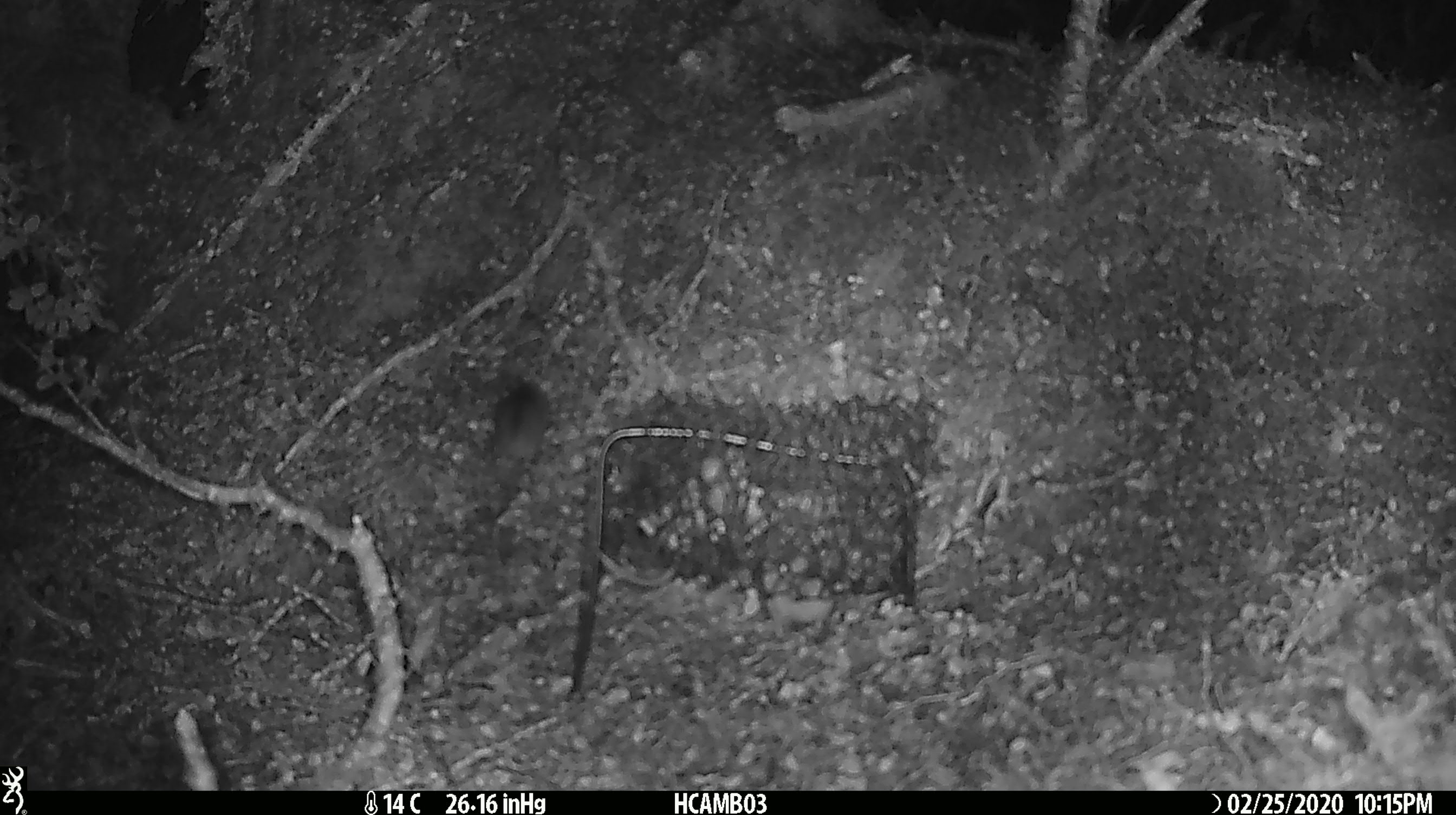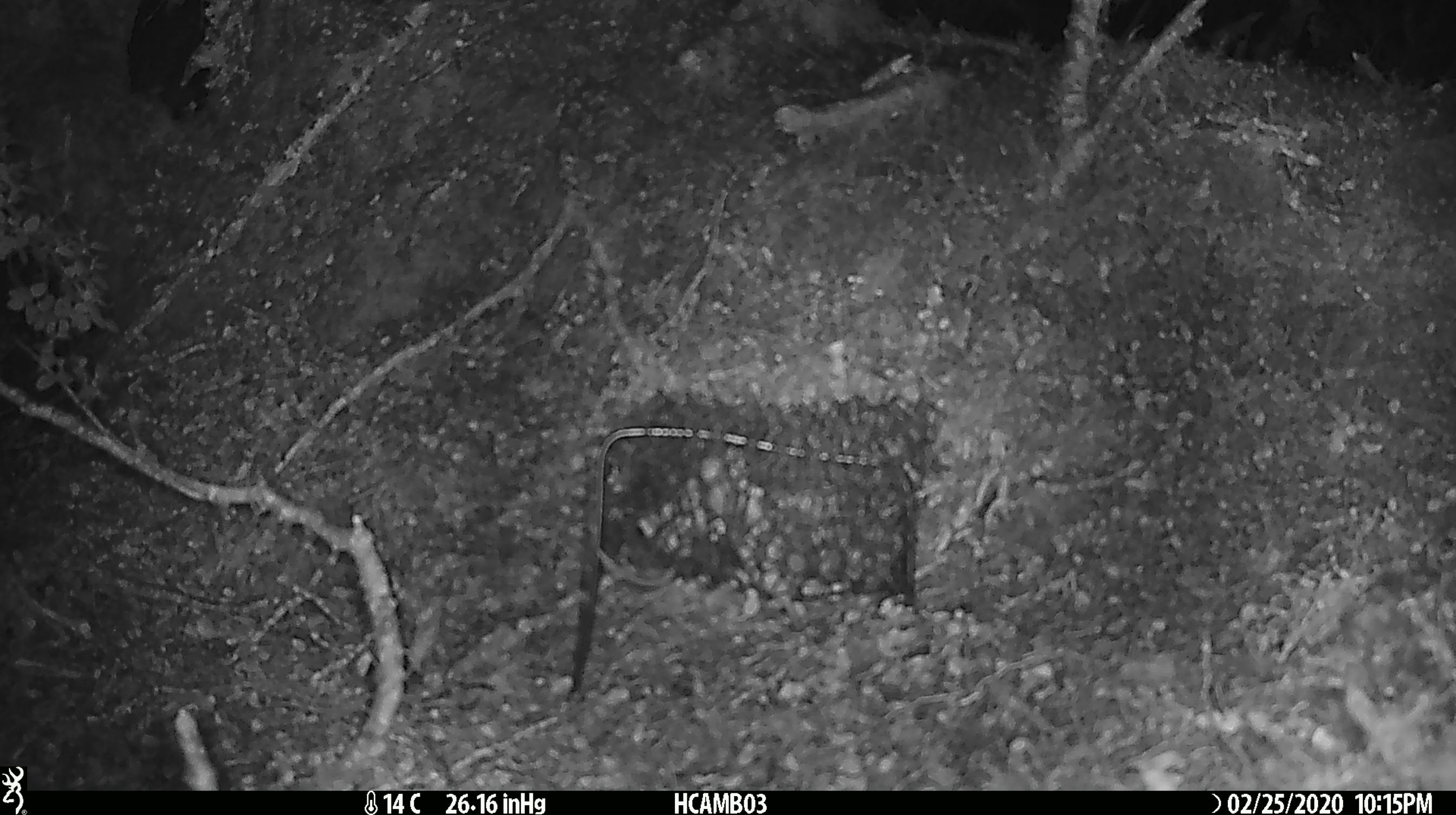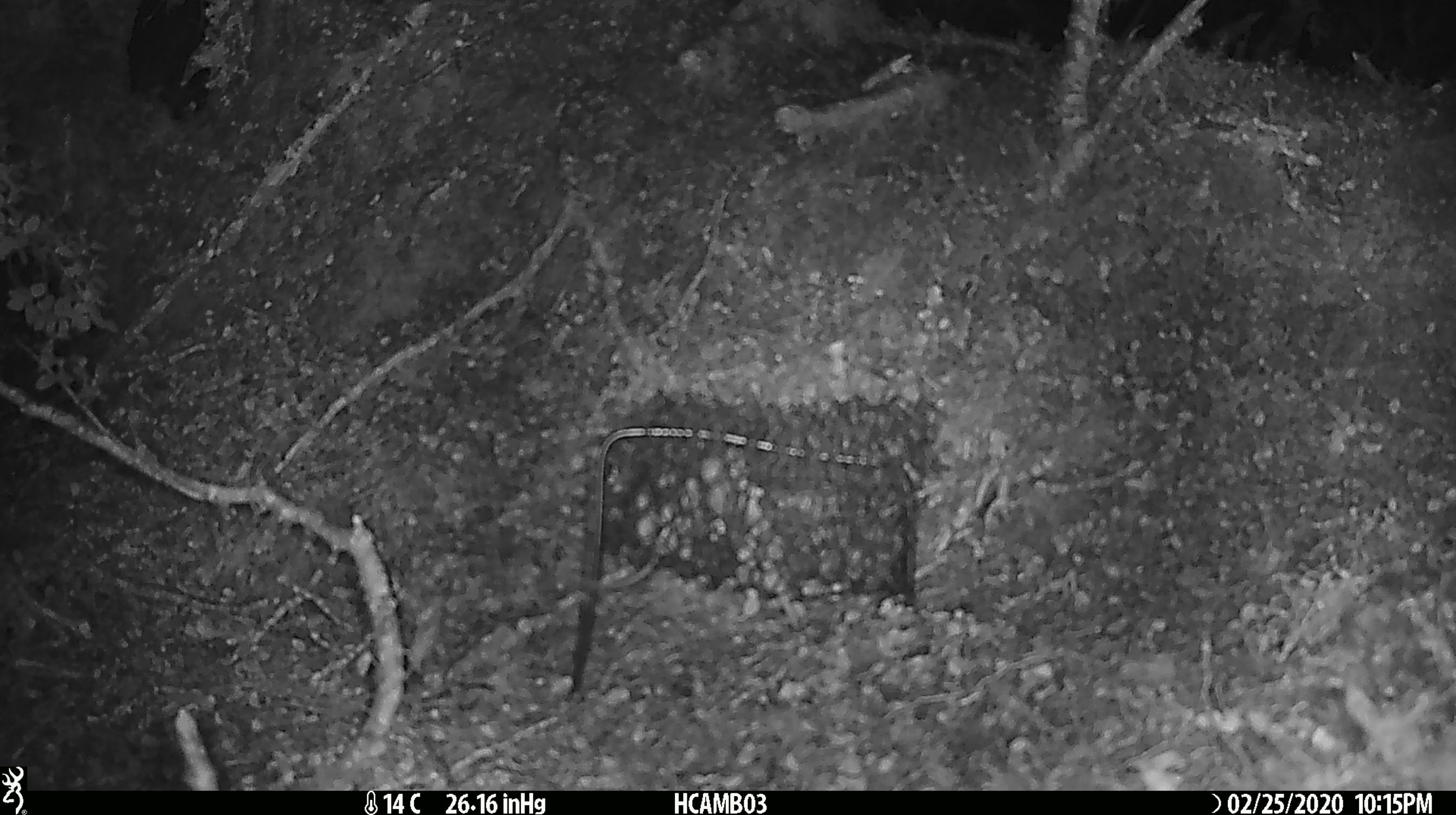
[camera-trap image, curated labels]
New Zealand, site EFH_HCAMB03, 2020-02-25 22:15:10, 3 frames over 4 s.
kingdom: Animalia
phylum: Chordata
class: Mammalia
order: Rodentia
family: Muridae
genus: Mus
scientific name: Mus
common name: mouse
Mouse (Mus).